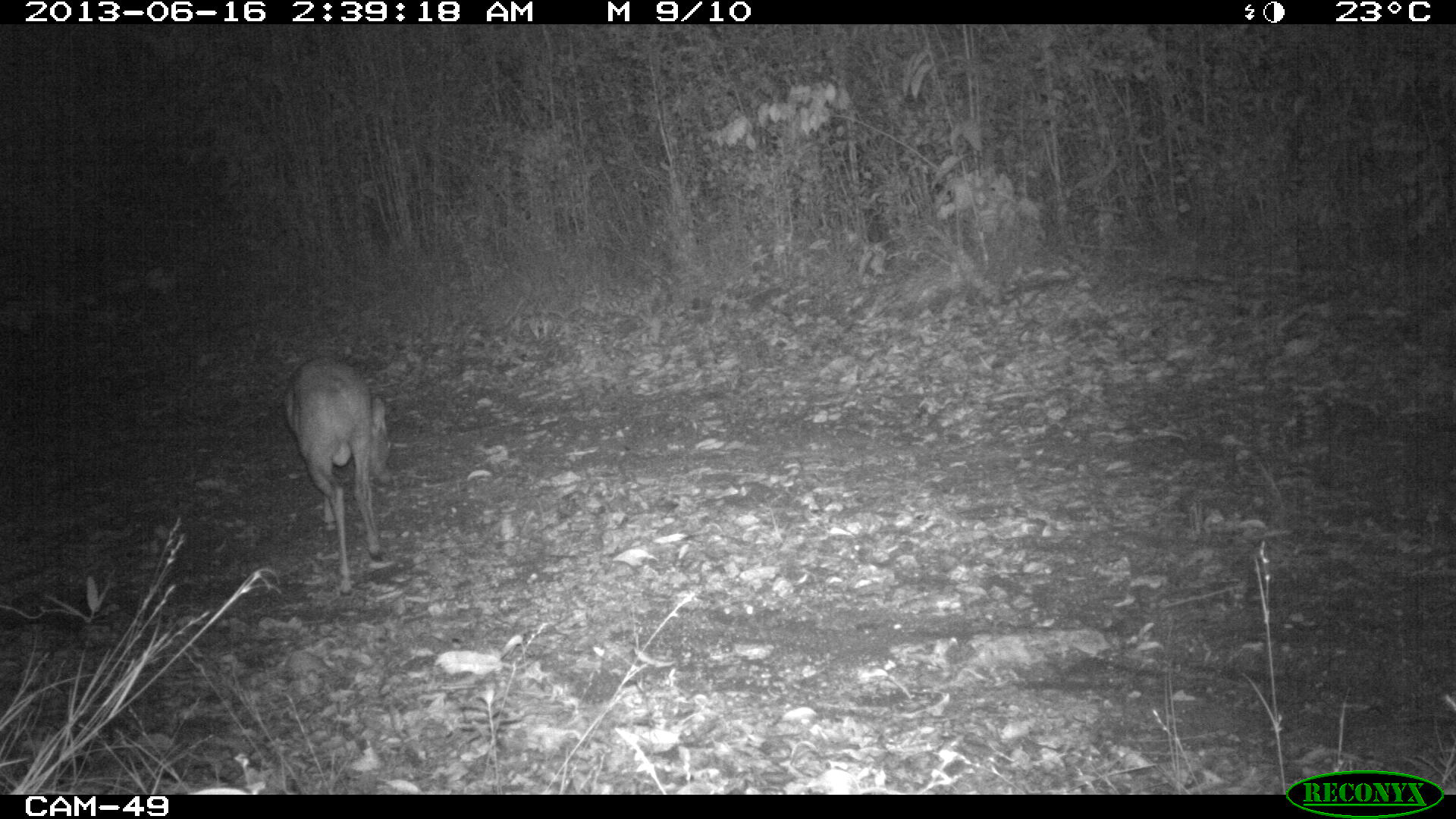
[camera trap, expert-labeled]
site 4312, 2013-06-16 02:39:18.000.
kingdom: Animalia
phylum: Chordata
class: Mammalia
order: Artiodactyla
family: Cervidae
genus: Mazama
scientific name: Mazama temama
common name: central american red brocket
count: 1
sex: male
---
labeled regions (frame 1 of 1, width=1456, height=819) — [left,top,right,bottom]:
mazama temama: [283,355,389,596]